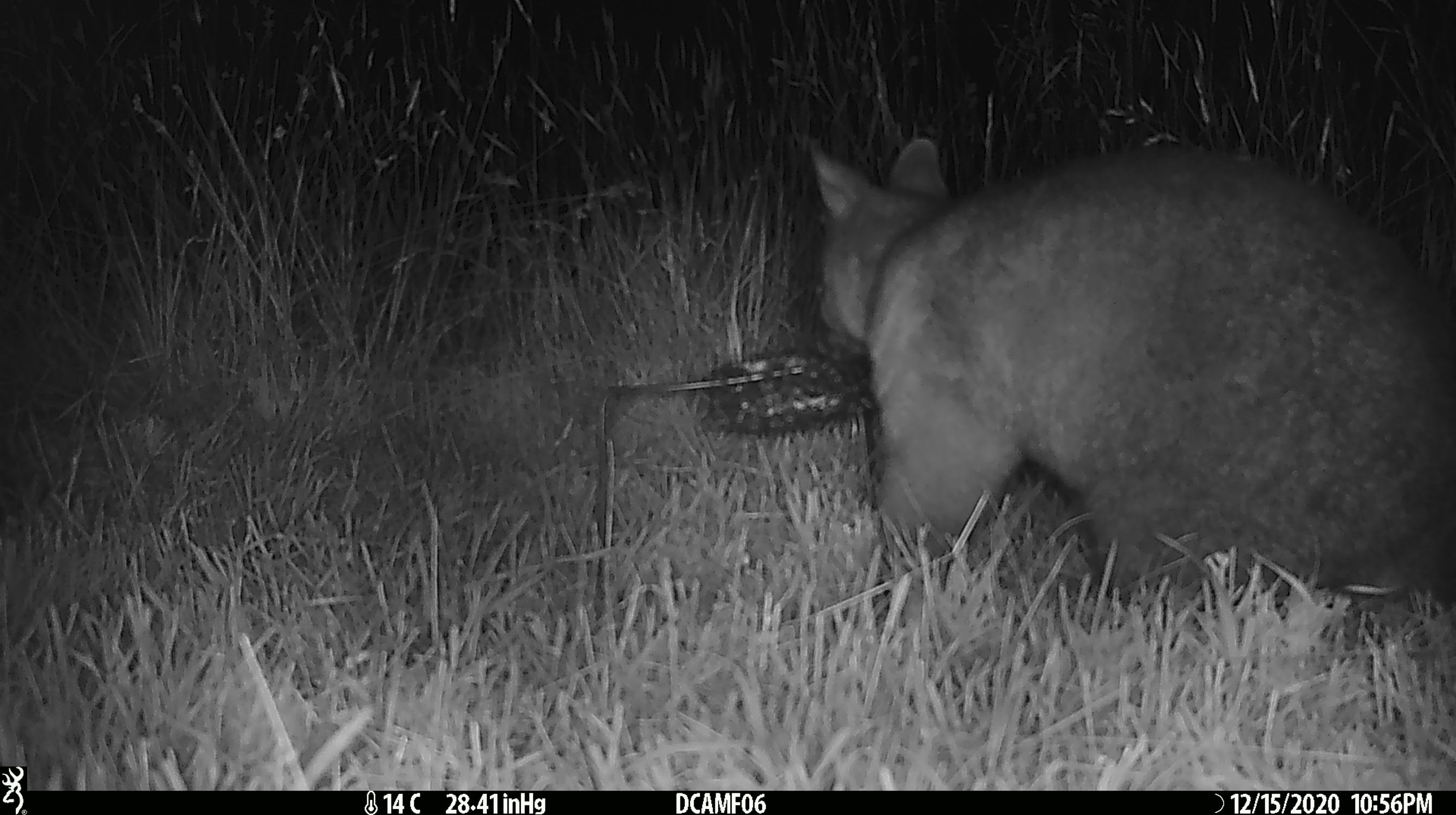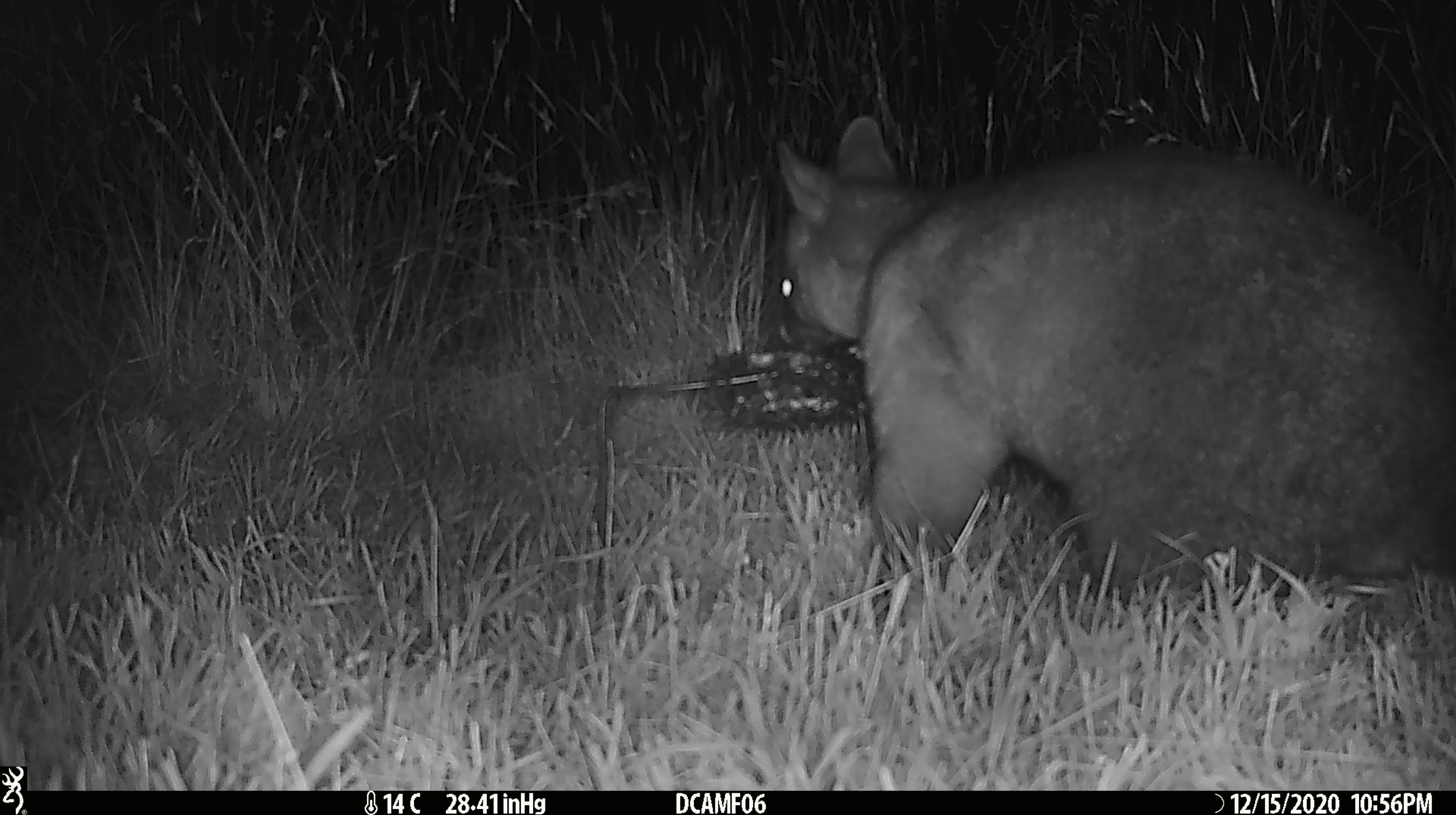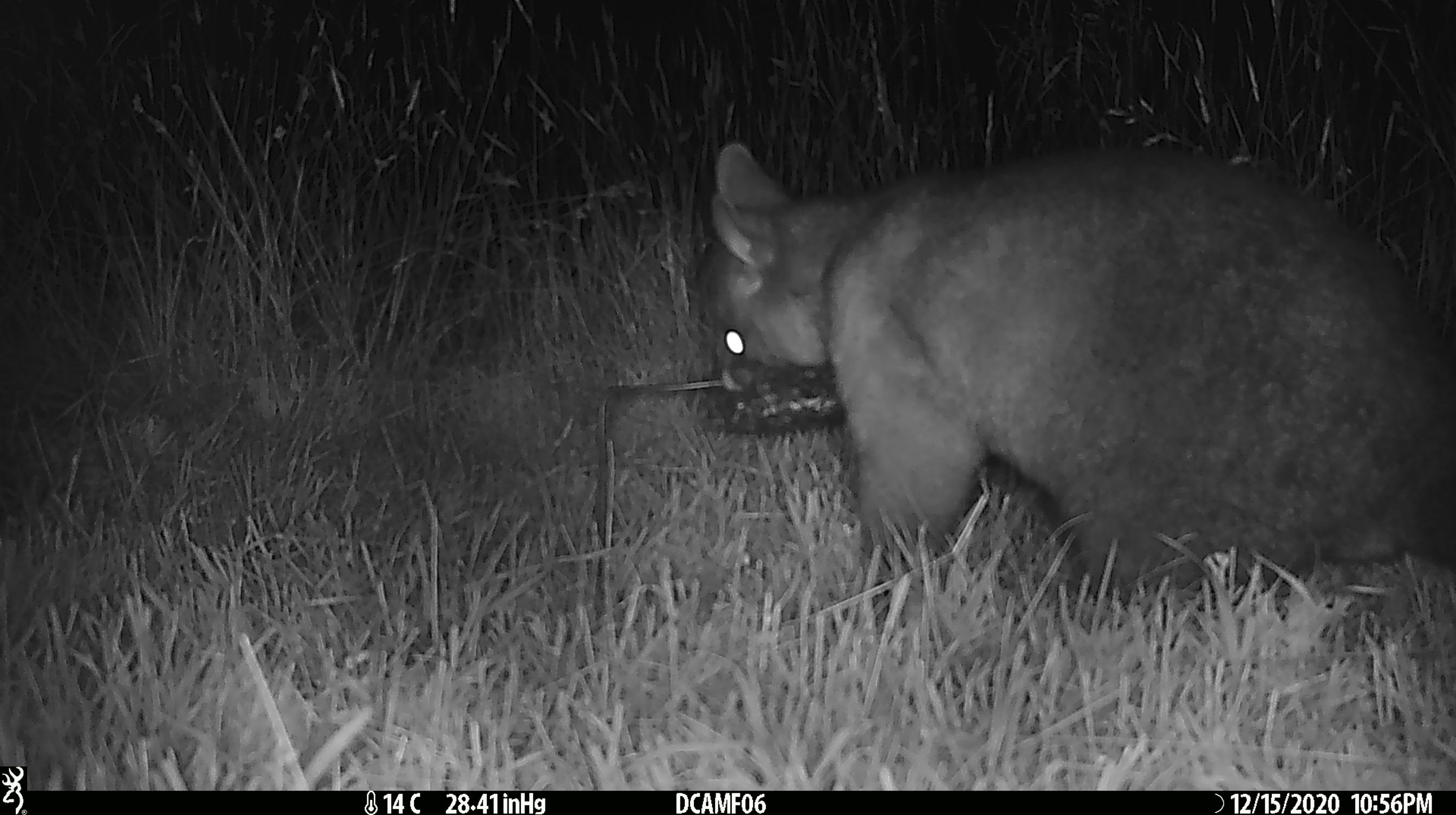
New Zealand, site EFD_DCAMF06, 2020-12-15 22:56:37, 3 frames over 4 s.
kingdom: Animalia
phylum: Chordata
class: Mammalia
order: Diprotodontia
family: Phalangeridae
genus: Trichosurus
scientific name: Trichosurus vulpecula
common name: common brushtail possum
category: possum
Possum (common brushtail possum) (Trichosurus vulpecula).